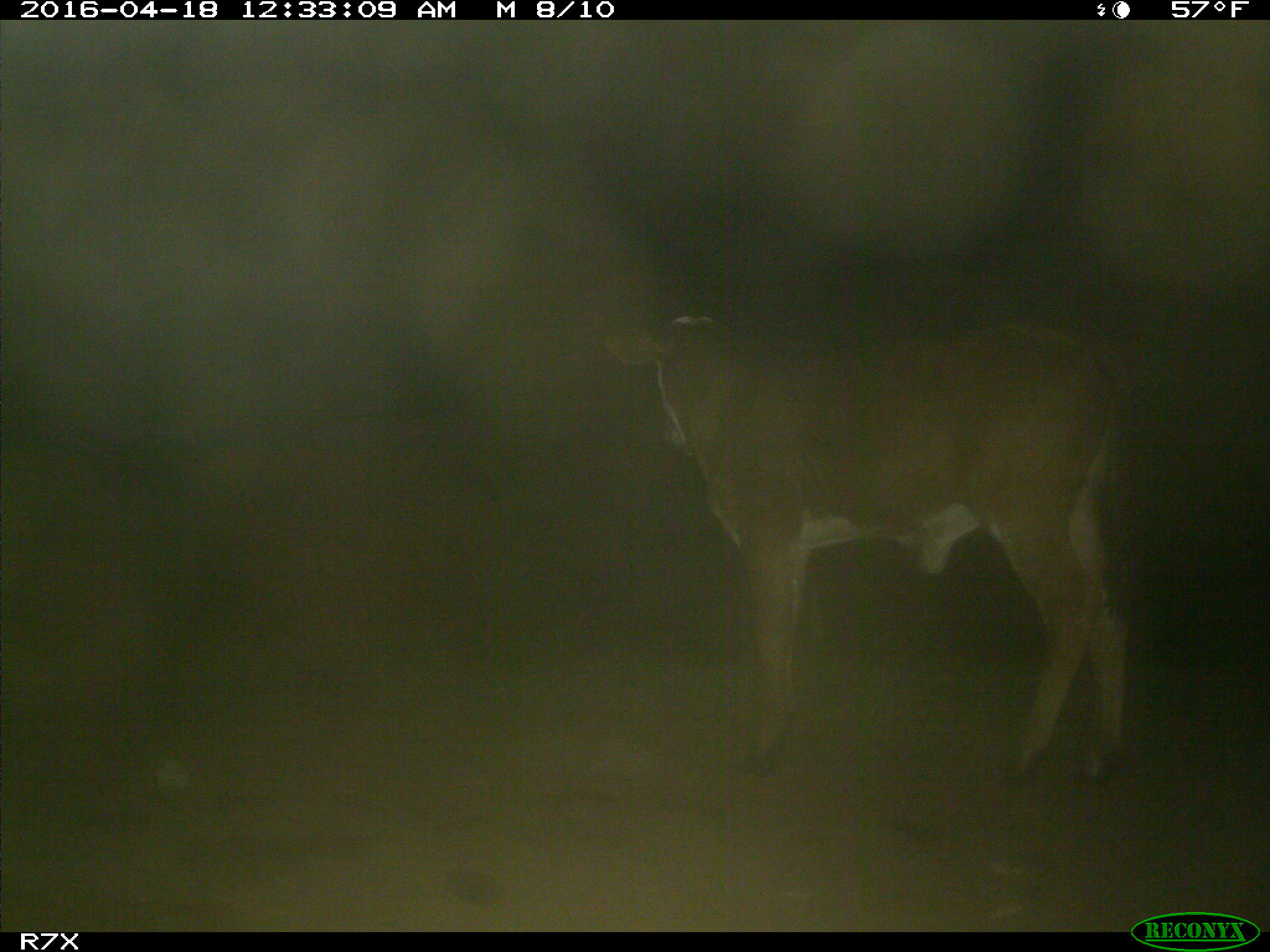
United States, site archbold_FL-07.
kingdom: Animalia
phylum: Chordata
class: Mammalia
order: Artiodactyla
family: Bovidae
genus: Bos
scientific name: Bos taurus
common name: domestic cow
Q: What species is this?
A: Bos taurus (domestic cow).